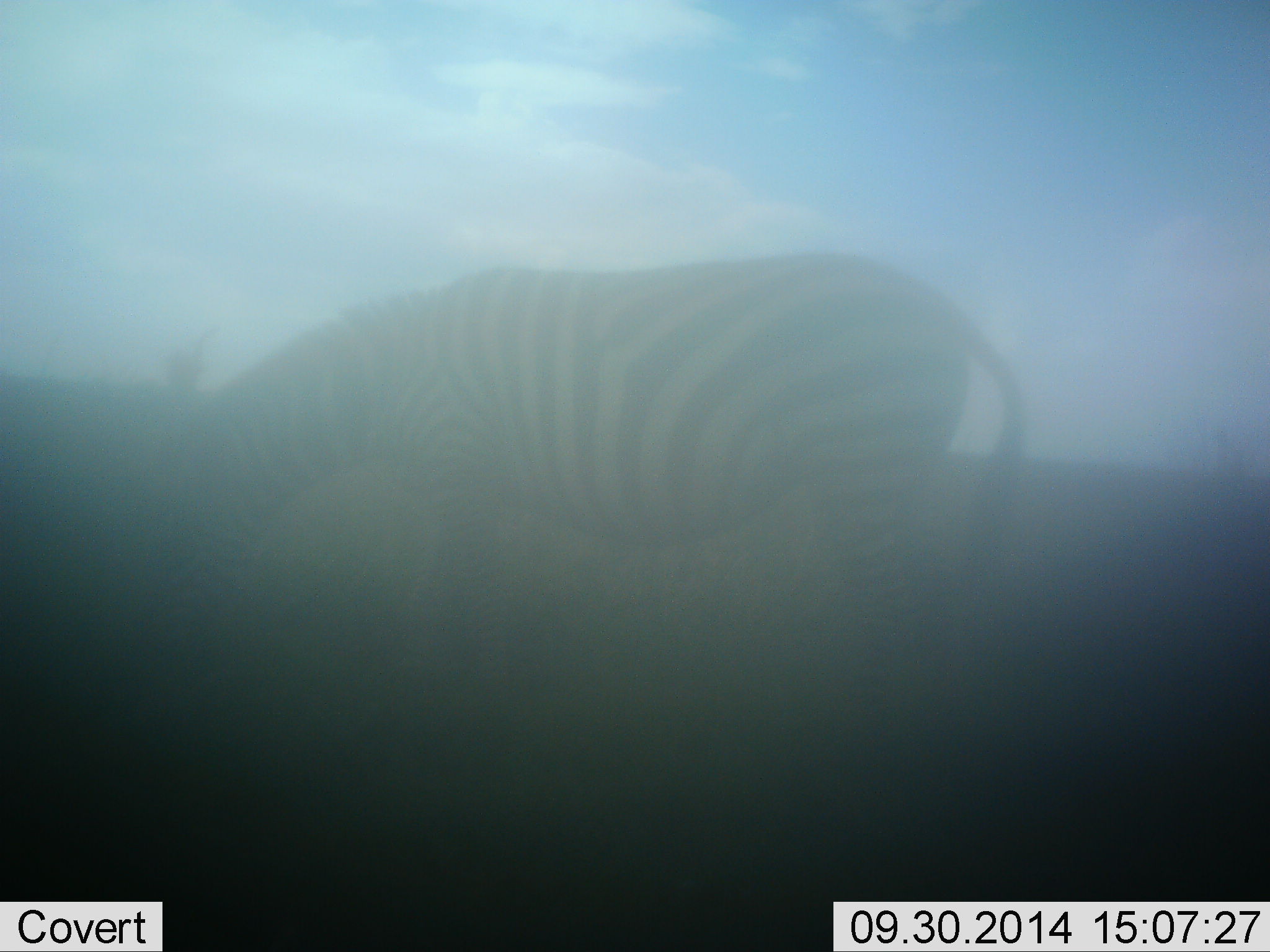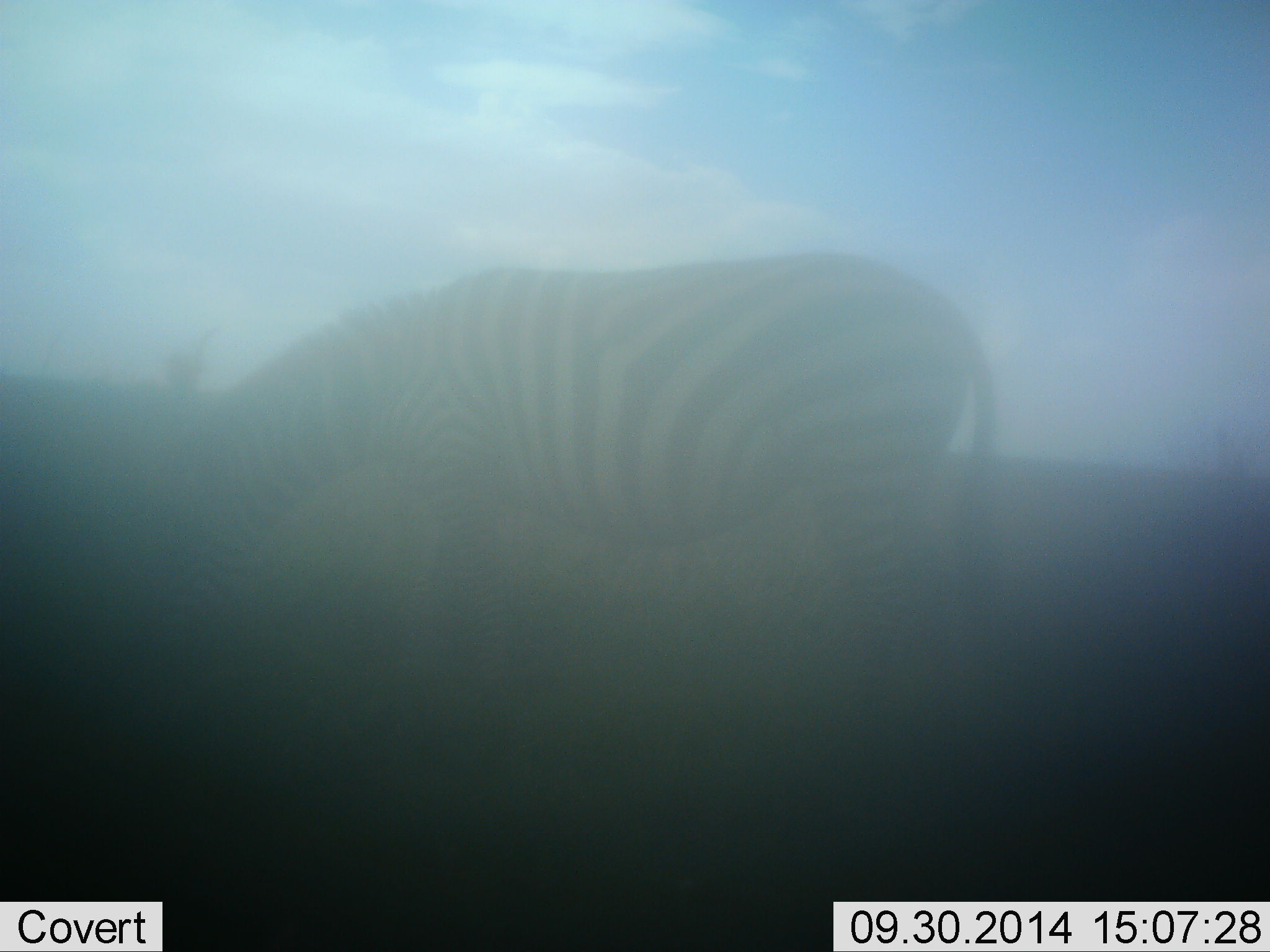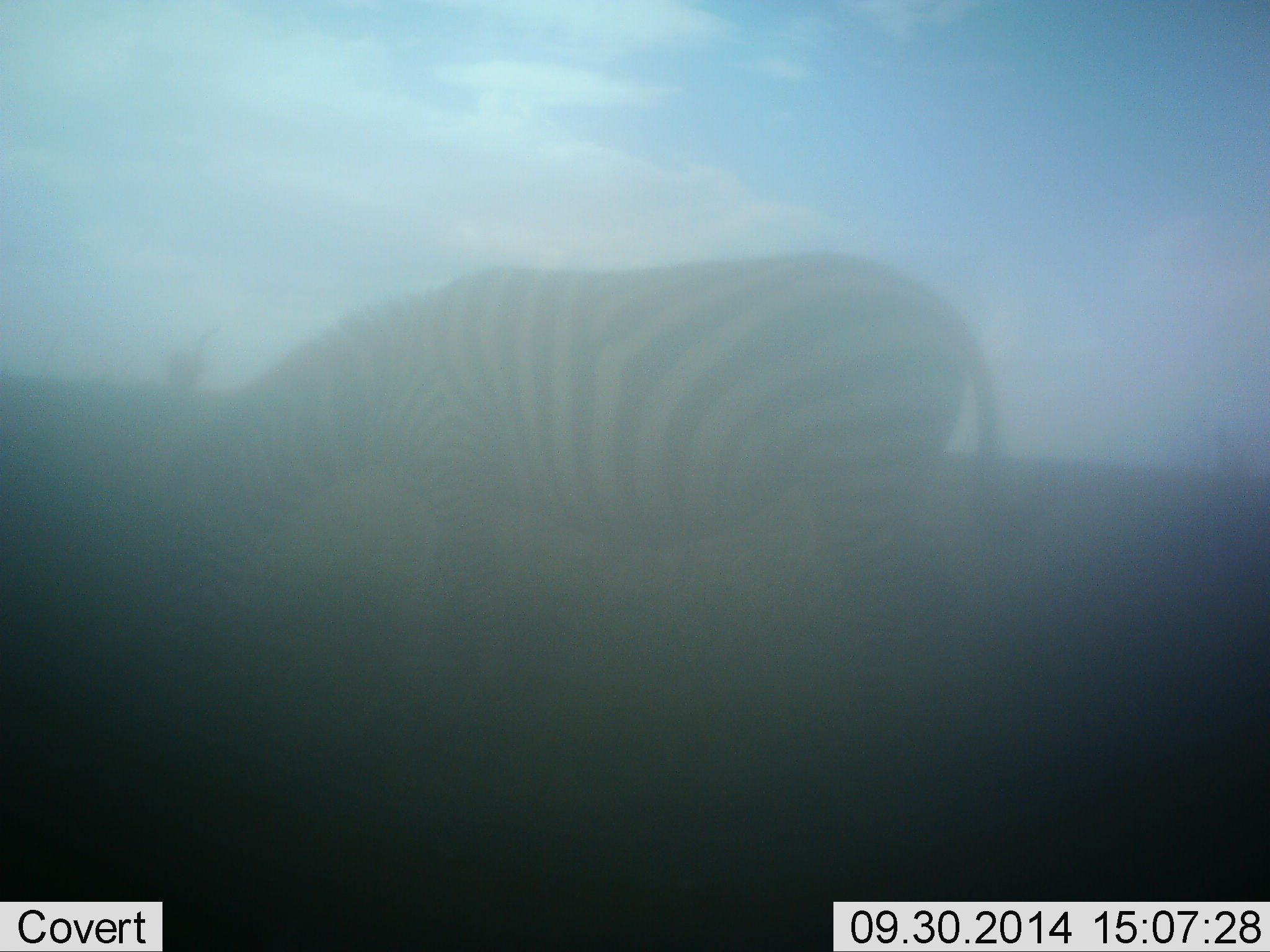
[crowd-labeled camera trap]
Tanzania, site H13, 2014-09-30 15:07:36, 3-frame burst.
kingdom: Animalia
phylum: Chordata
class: Mammalia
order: Perissodactyla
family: Equidae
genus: Equus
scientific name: Equus quagga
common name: plains zebra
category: zebra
Zebra (plains zebra) (Equus quagga), count 1. Behavior (volunteer vote fractions): standing 20%, resting 0%, moving 0%, interacting 0%. Young present (vote fraction): 0%. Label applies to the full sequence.